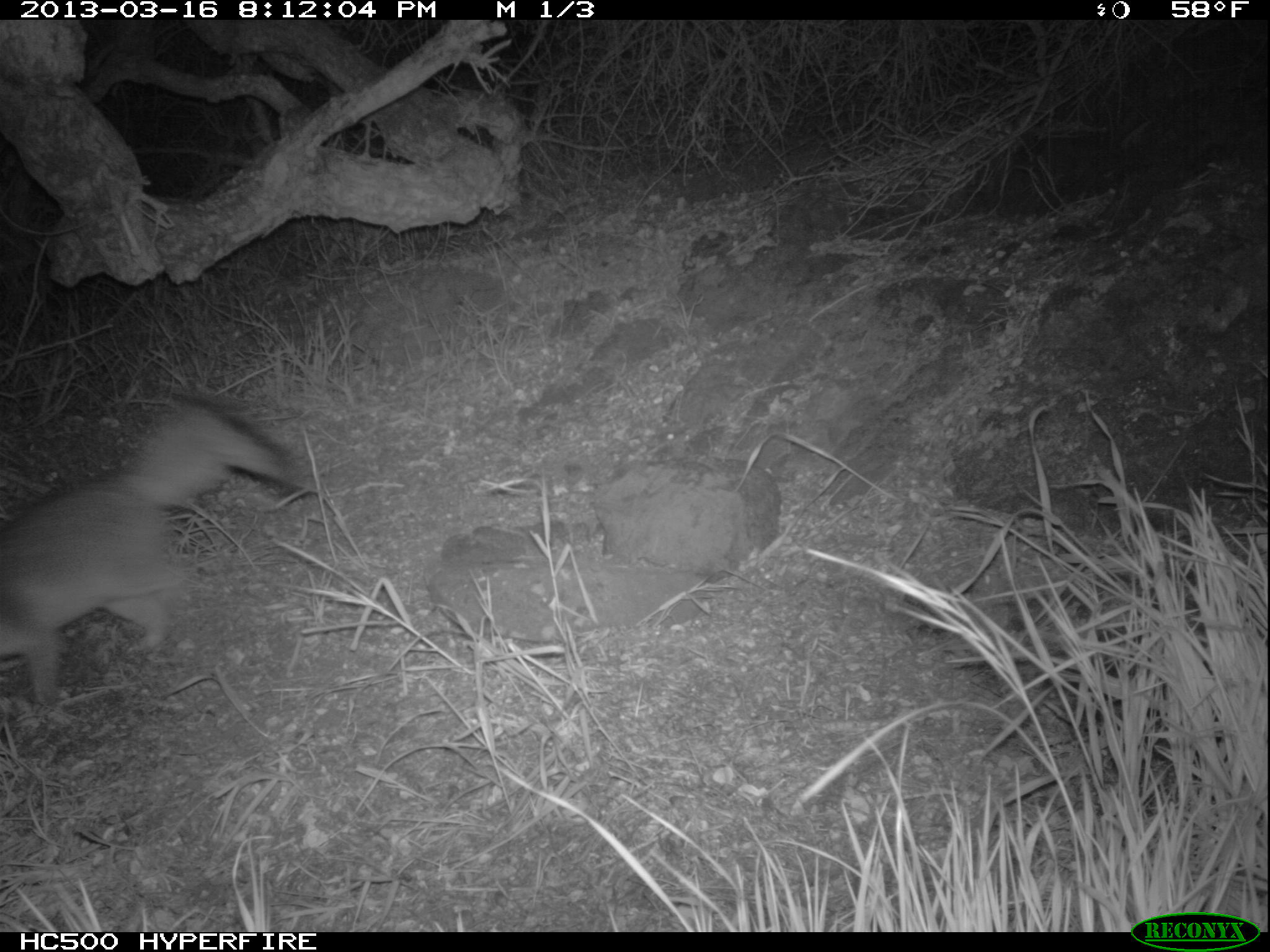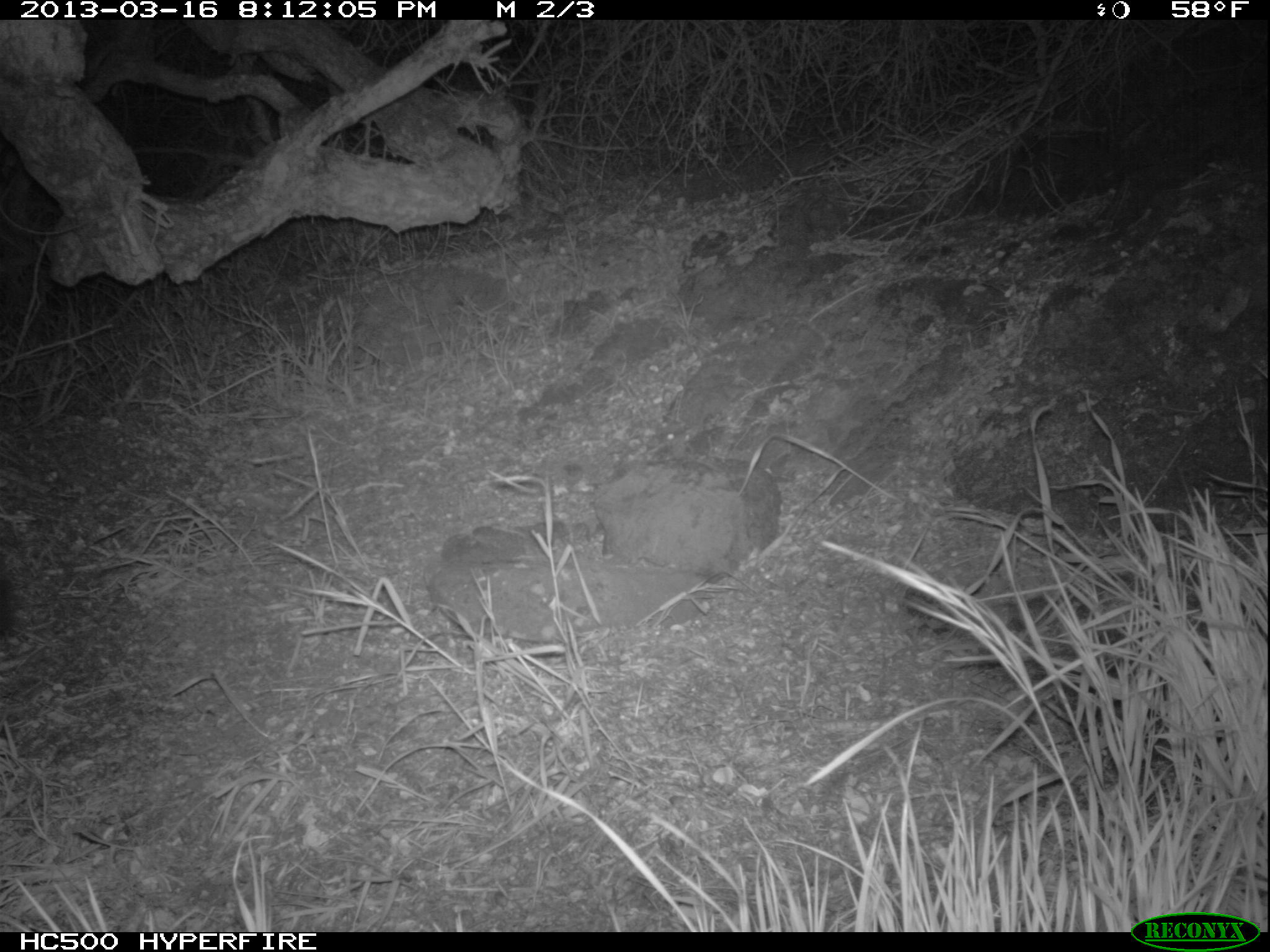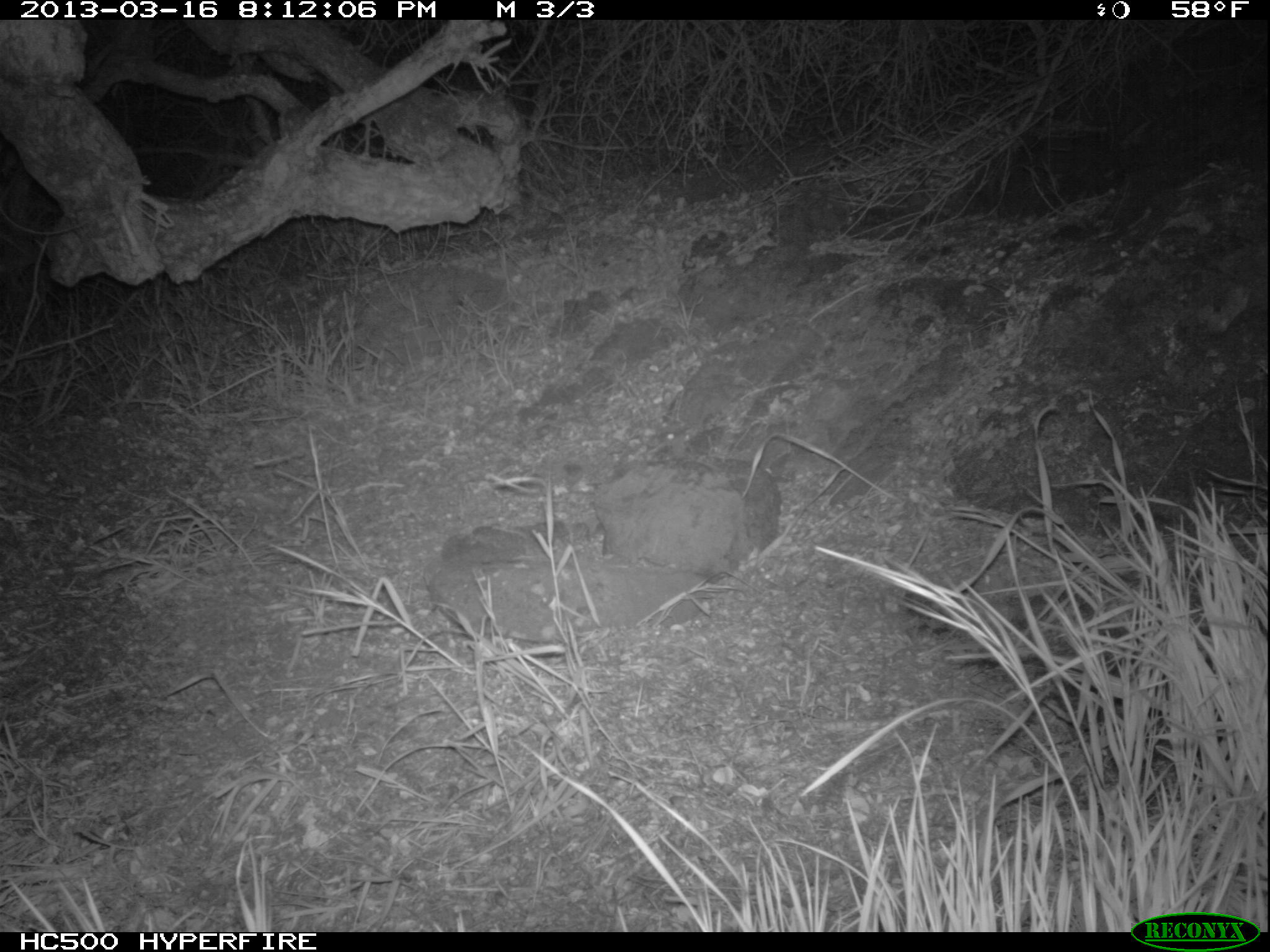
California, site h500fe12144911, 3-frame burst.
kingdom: Animalia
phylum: Chordata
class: Mammalia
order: Carnivora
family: Canidae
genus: Urocyon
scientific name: Urocyon littoralis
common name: island fox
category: fox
Fox (island fox) (Urocyon littoralis).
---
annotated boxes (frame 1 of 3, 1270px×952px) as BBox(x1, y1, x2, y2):
fox: BBox(0, 396, 319, 706)